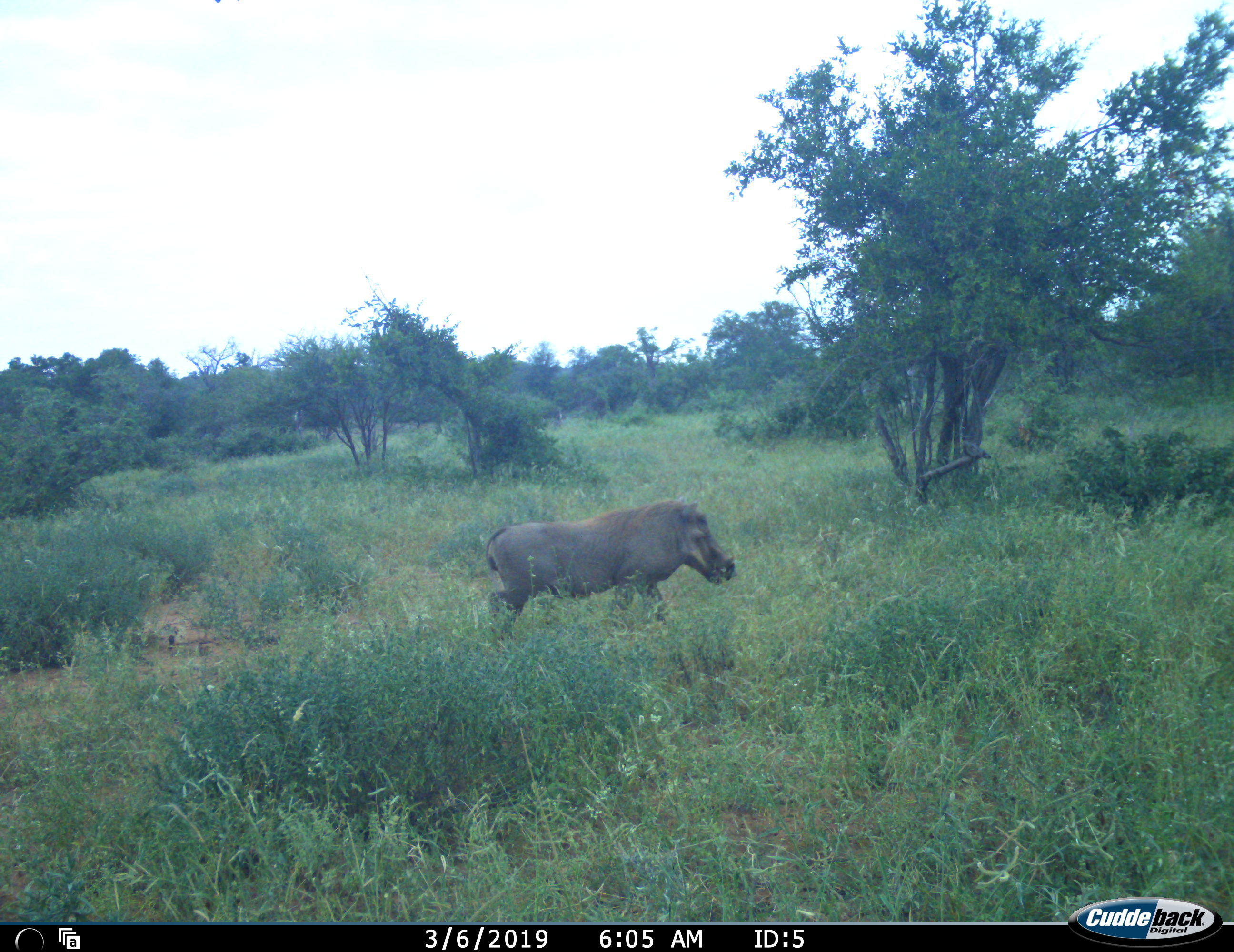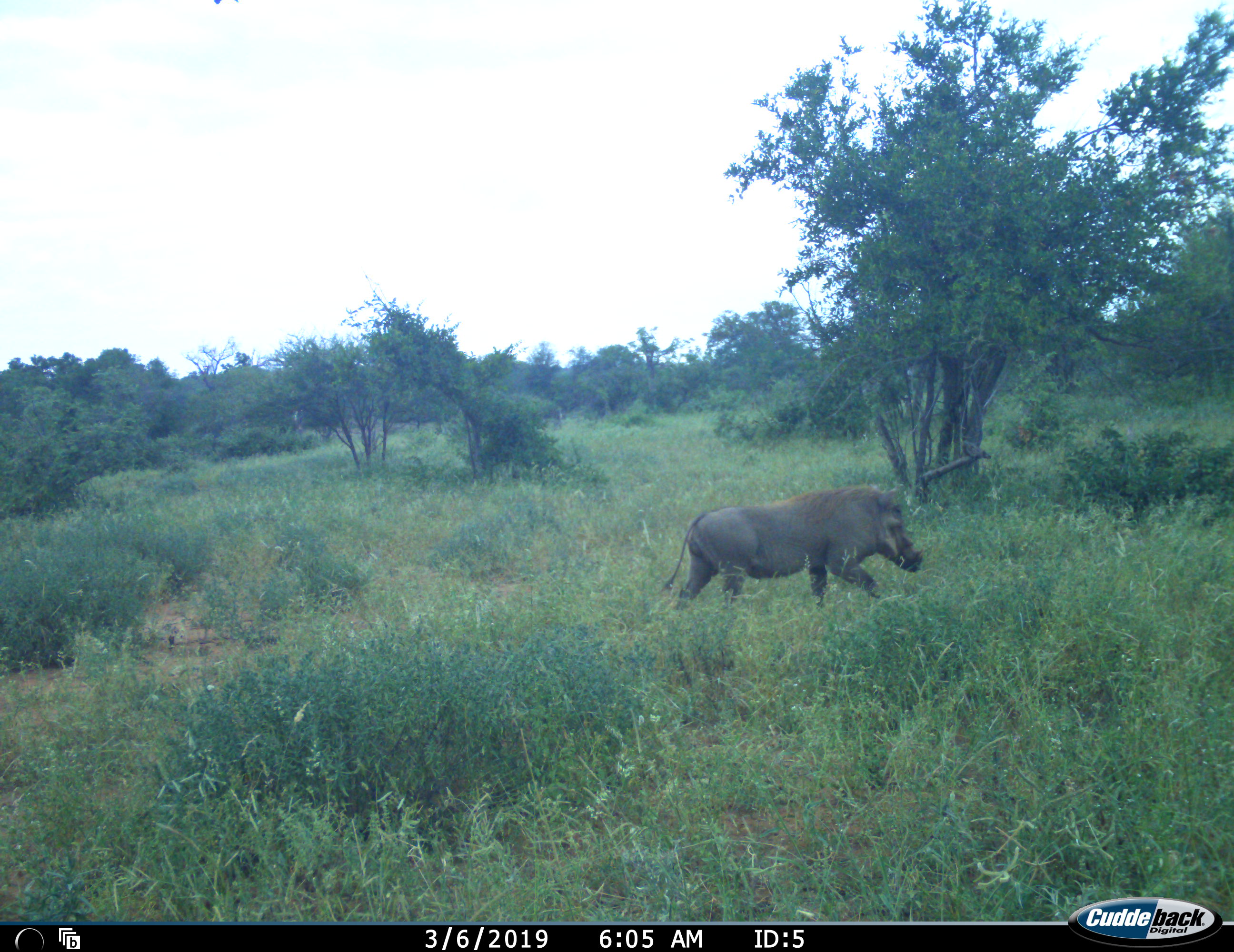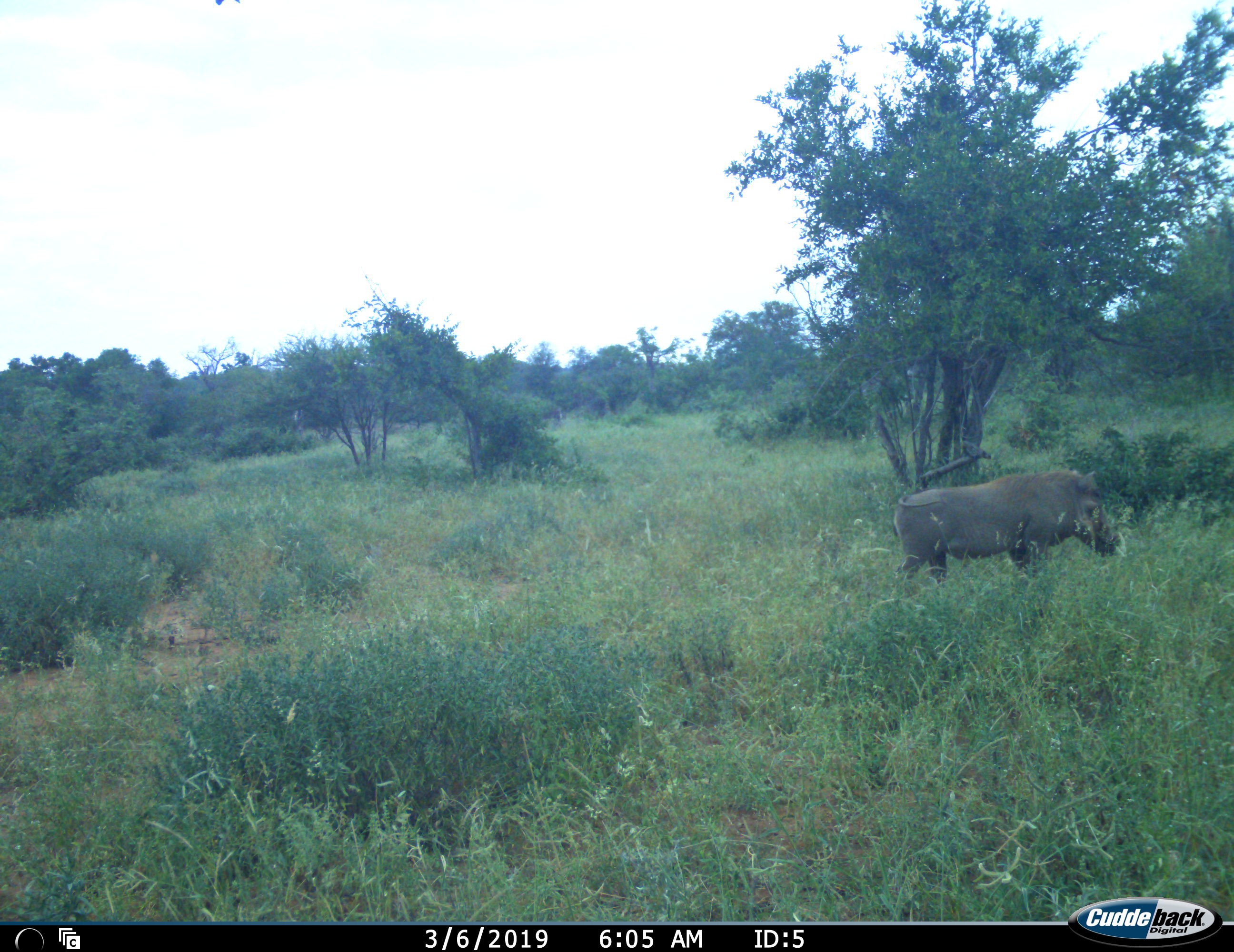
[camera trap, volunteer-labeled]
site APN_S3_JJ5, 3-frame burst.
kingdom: Animalia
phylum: Chordata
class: Mammalia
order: Artiodactyla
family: Suidae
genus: Phacochoerus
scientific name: Phacochoerus africanus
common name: warthog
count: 1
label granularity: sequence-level